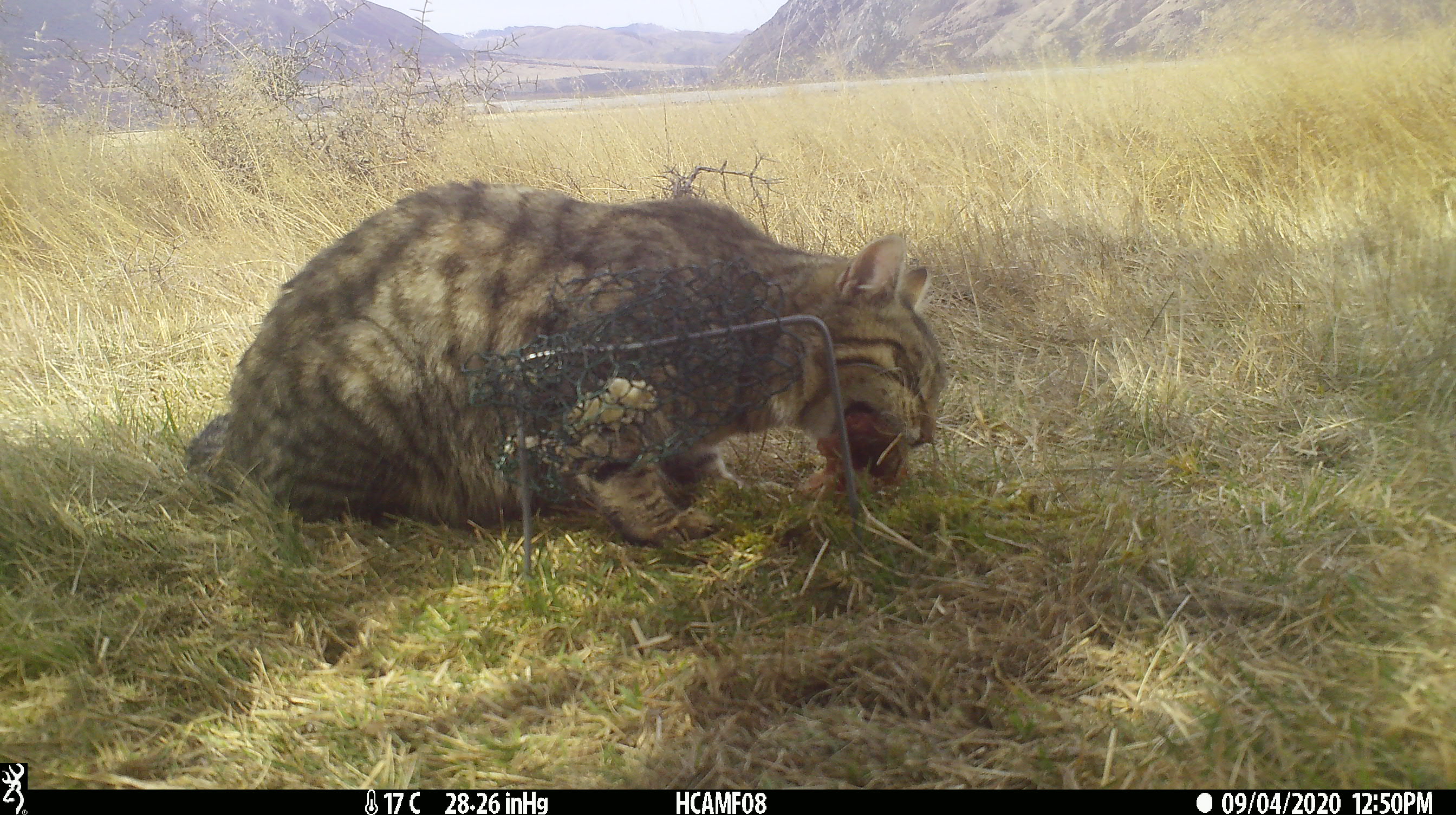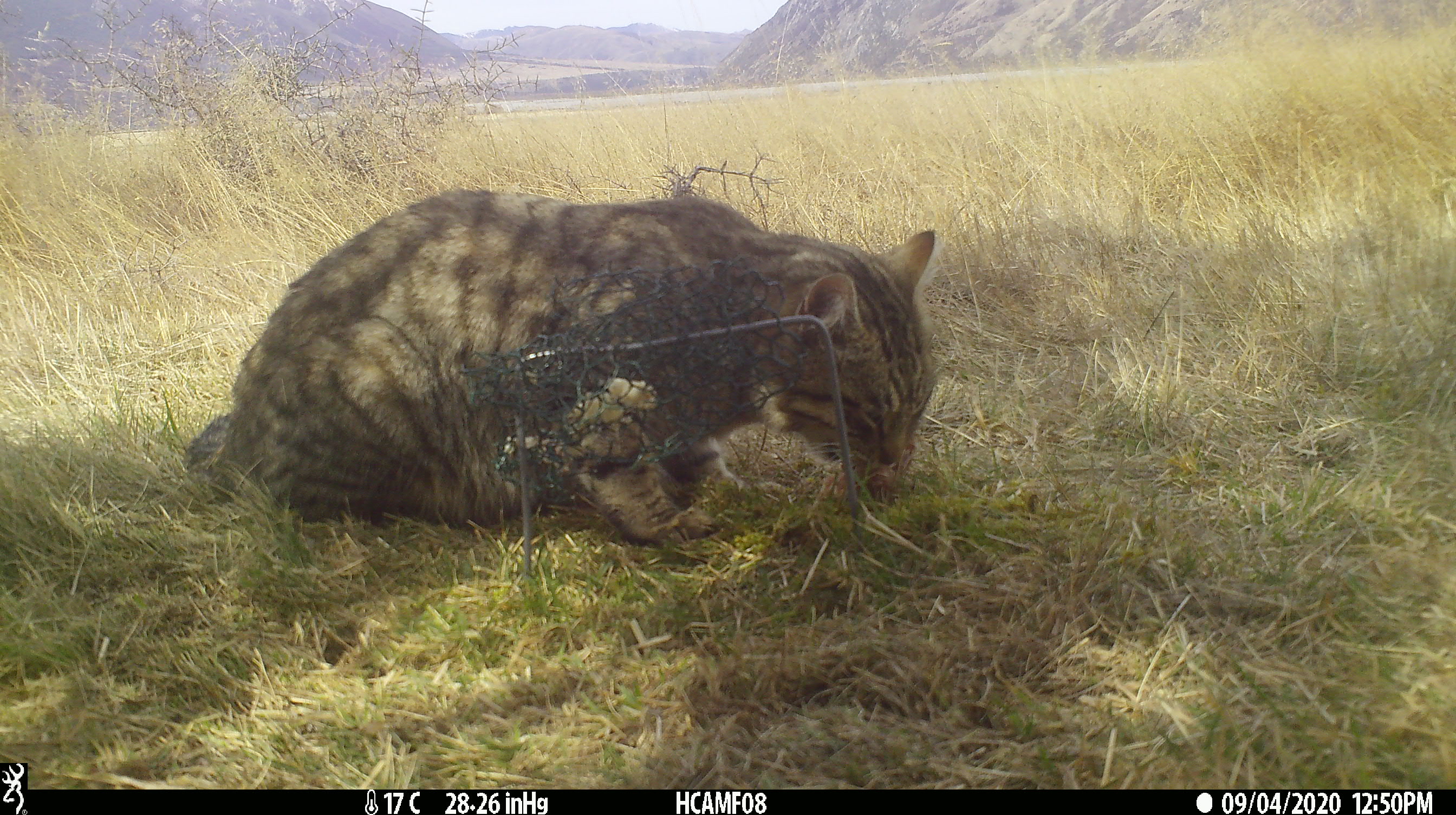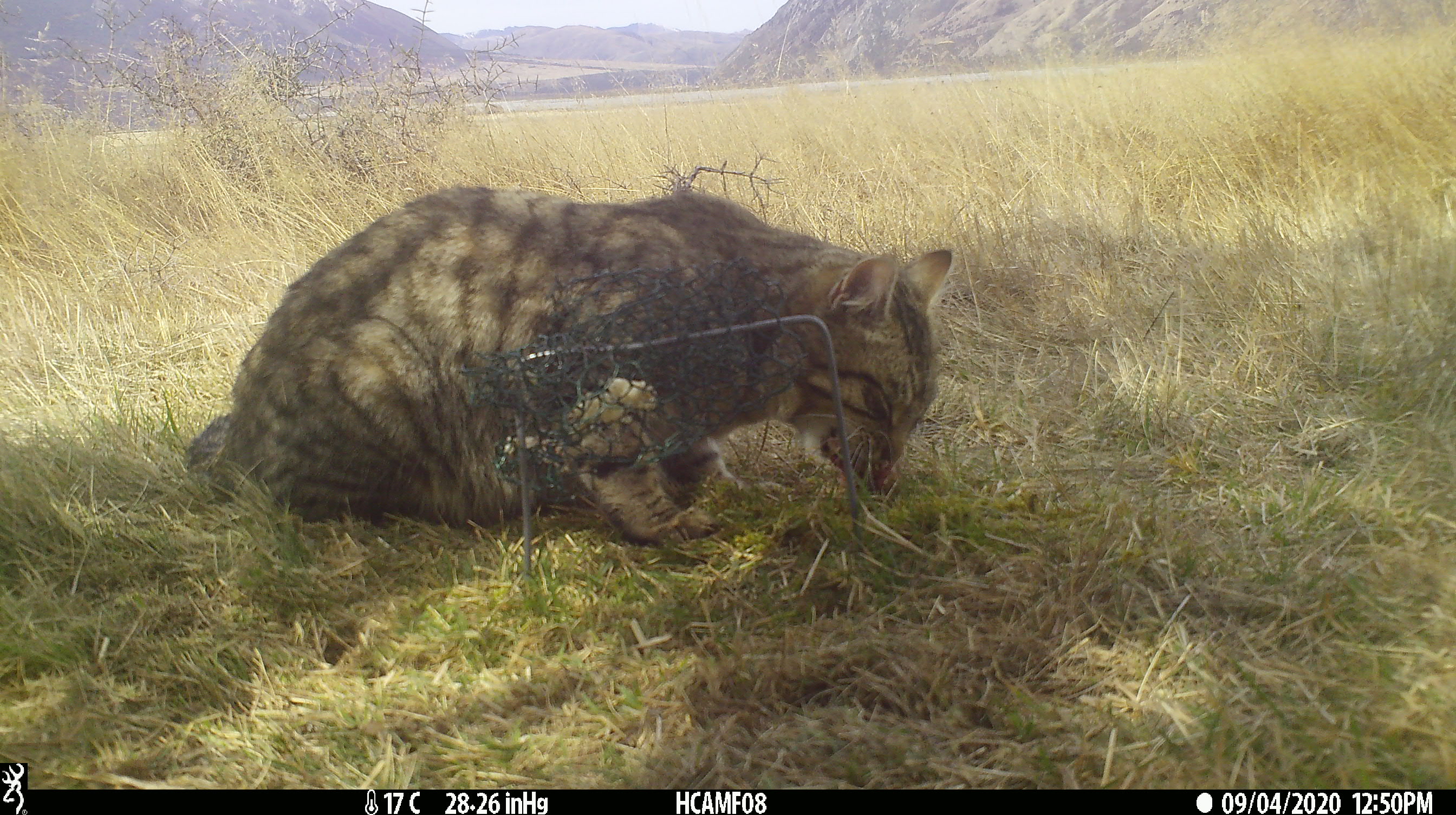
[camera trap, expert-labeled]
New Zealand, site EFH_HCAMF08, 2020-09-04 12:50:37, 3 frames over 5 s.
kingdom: Animalia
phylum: Chordata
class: Mammalia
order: Carnivora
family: Felidae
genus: Felis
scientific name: Felis catus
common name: domestic cat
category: cat